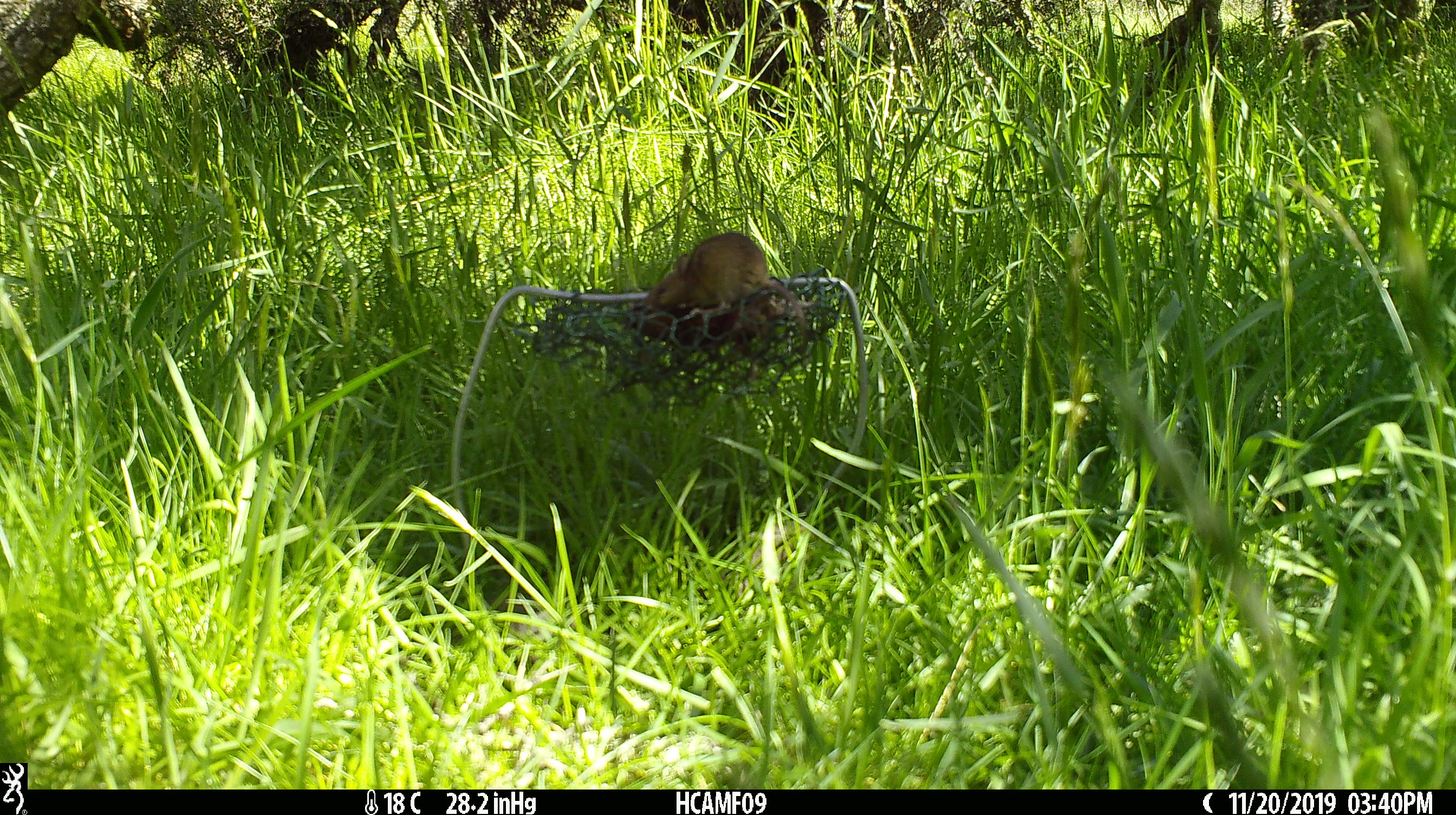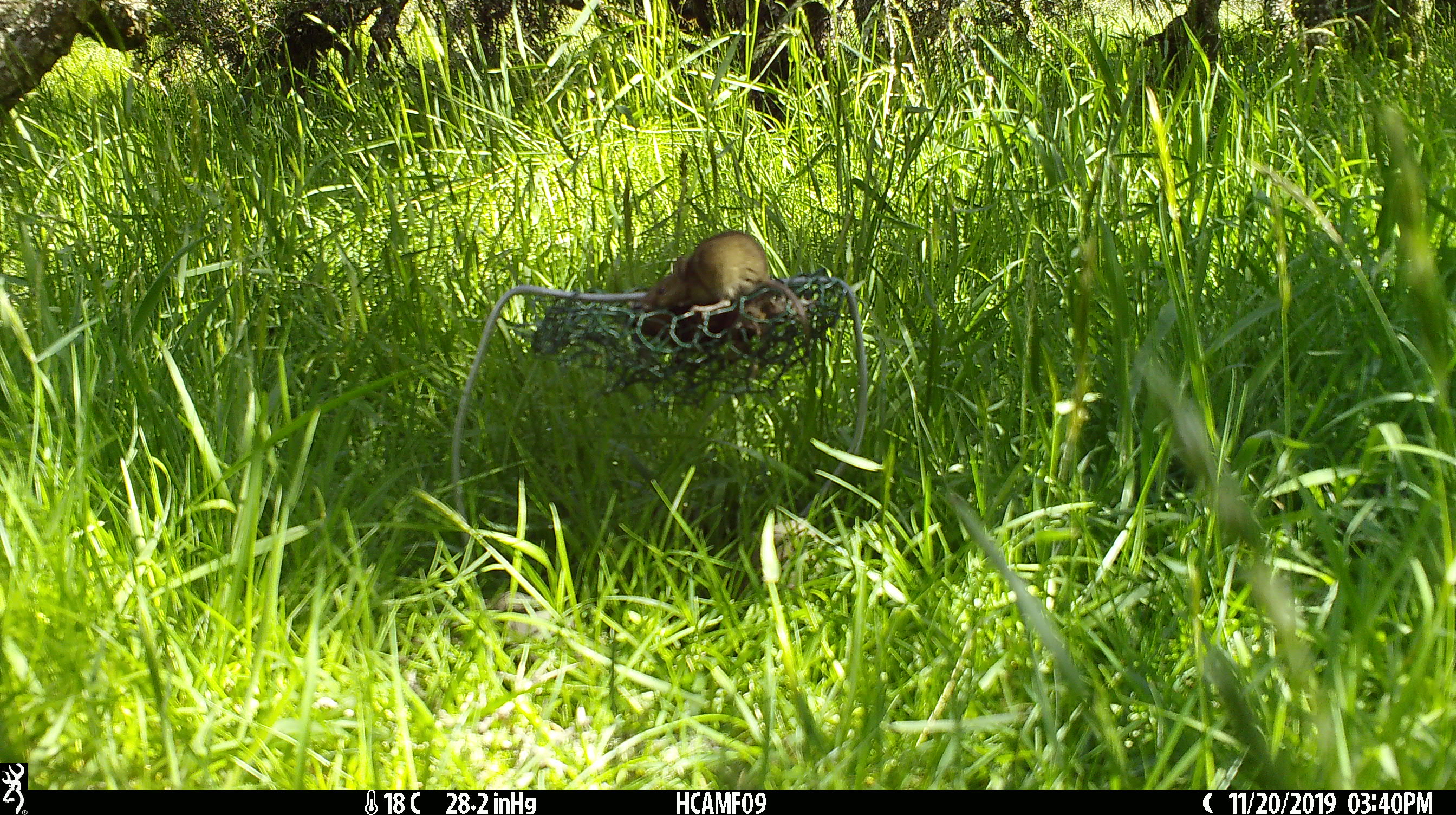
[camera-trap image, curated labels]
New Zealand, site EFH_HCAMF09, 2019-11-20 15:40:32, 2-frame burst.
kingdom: Animalia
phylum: Chordata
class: Mammalia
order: Rodentia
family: Muridae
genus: Mus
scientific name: Mus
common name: mouse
Mouse (Mus).